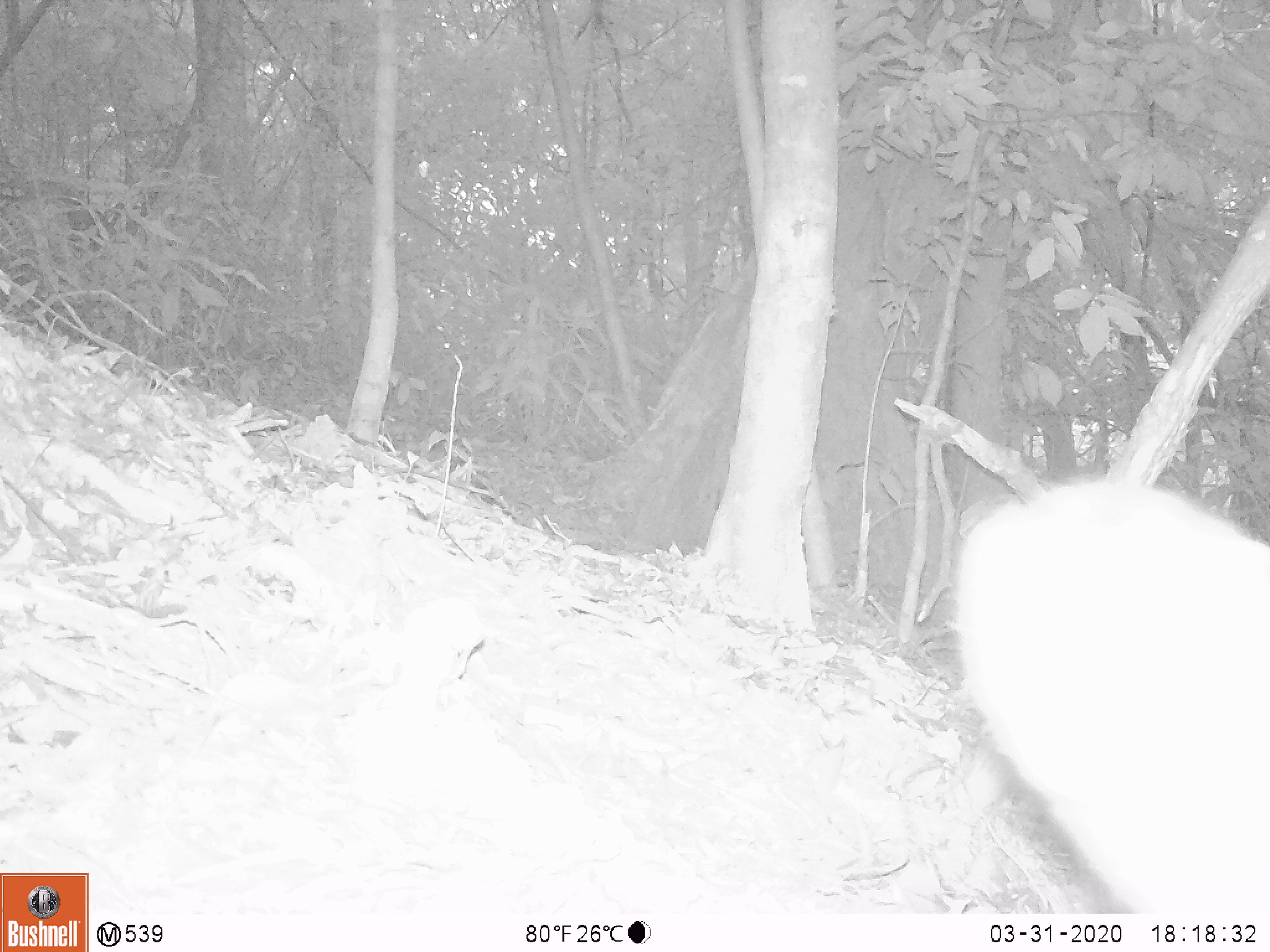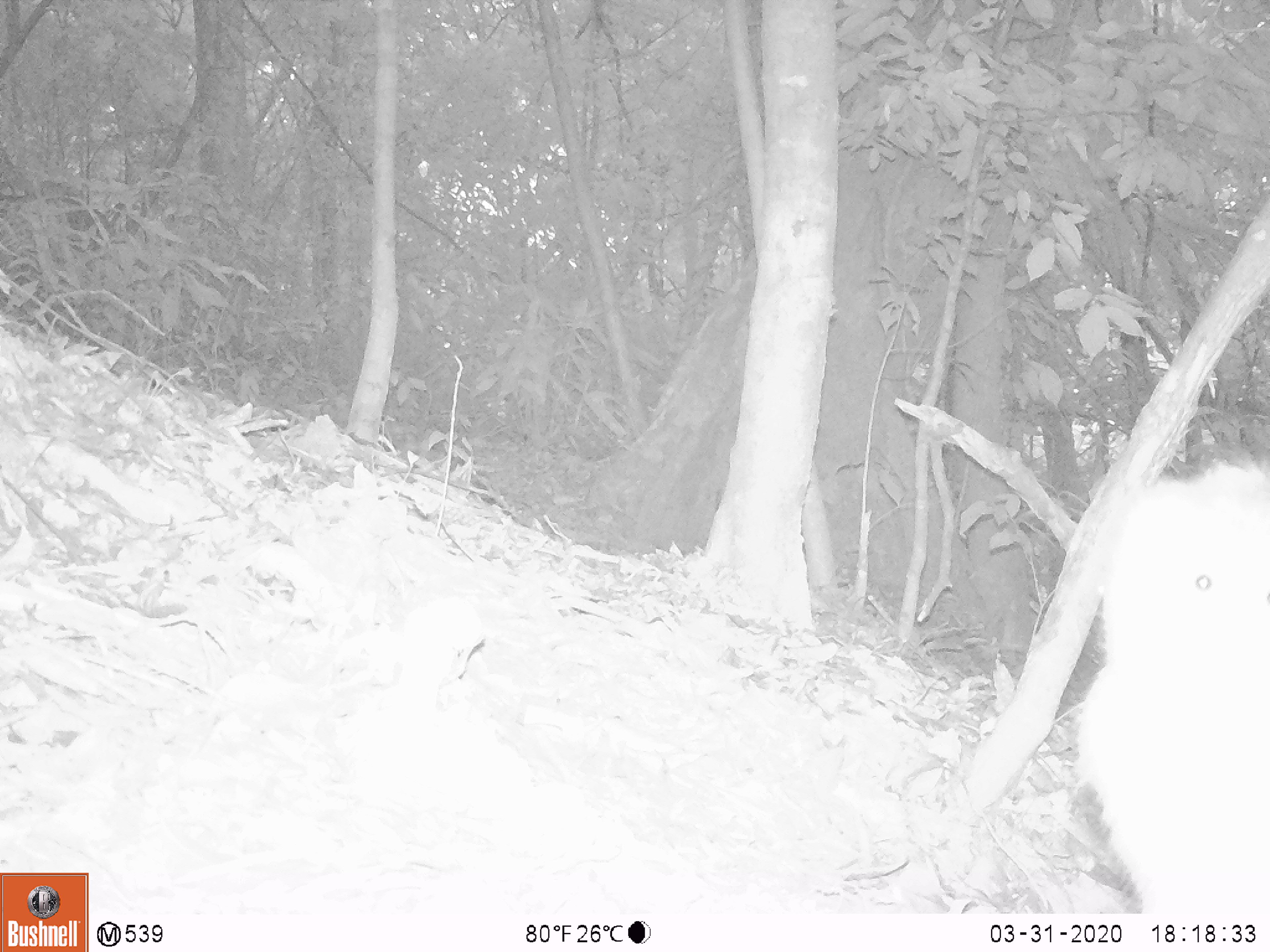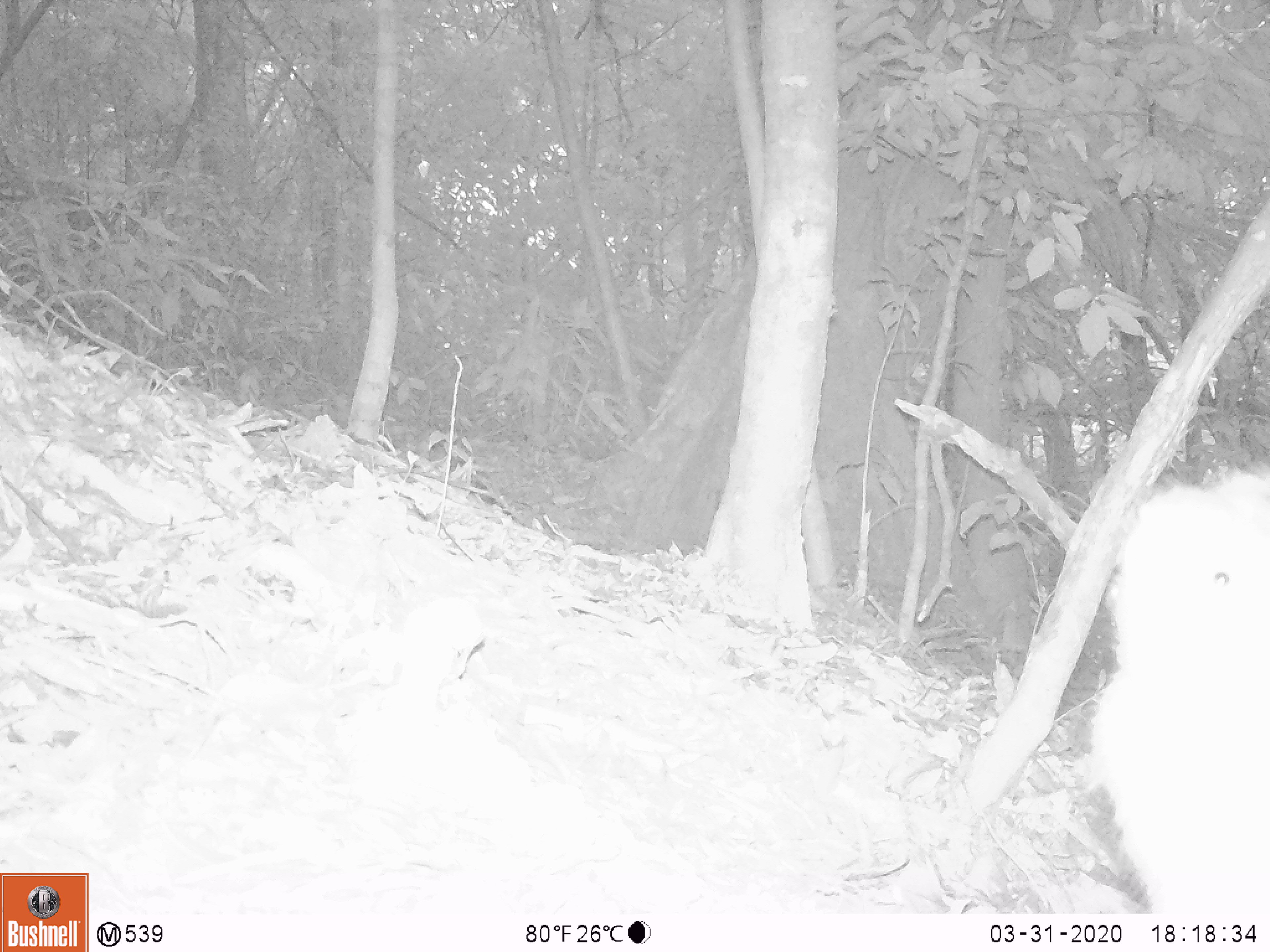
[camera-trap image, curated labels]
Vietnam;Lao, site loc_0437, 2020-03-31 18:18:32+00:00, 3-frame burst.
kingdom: Animalia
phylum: Chordata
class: Mammalia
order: Primates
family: Cercopithecidae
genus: Macaca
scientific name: Macaca nemestrina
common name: pig-tailed macaque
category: pig tailed macaque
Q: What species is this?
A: Pig tailed macaque (pig-tailed macaque) (Macaca nemestrina).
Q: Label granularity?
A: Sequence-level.